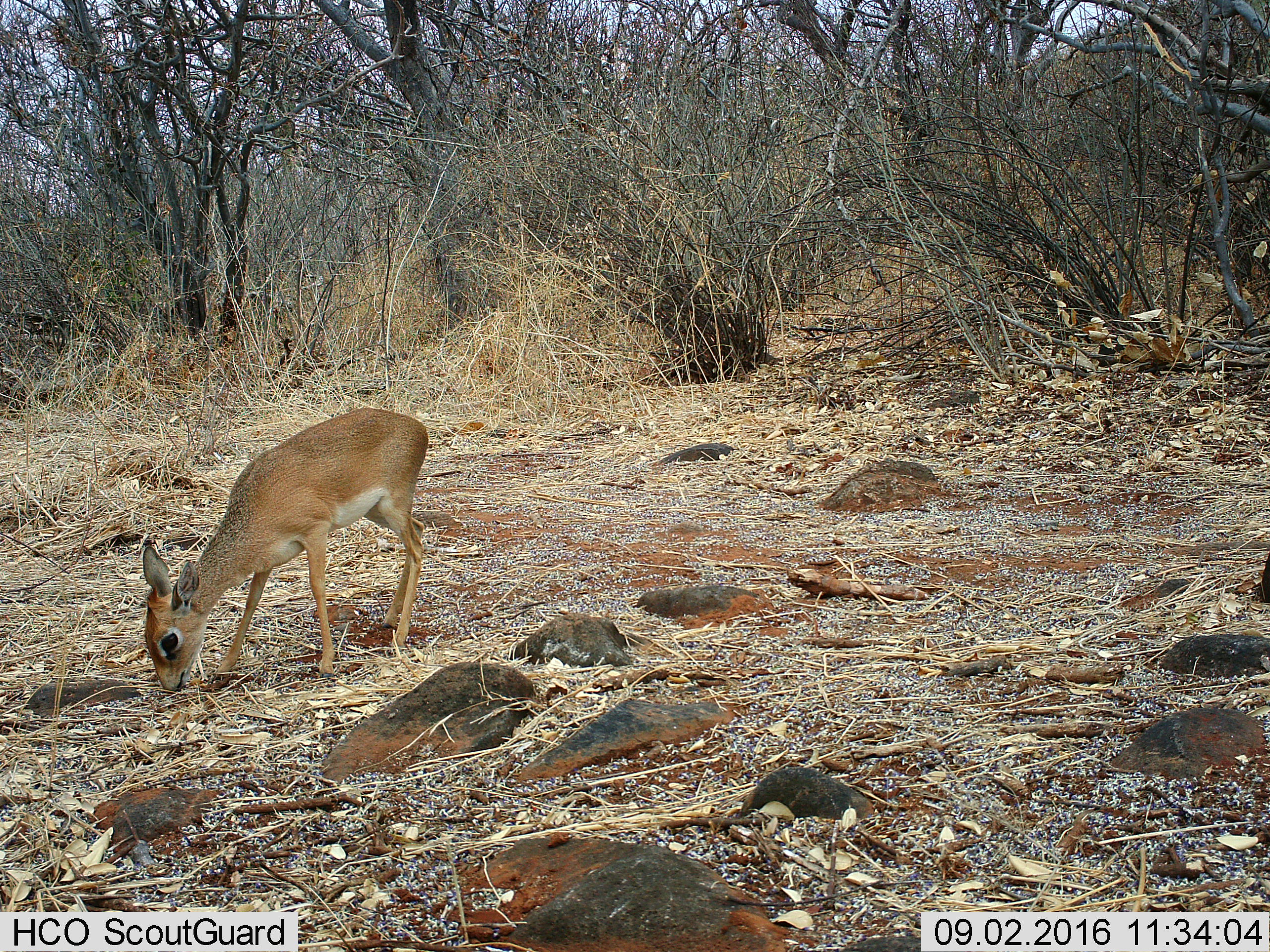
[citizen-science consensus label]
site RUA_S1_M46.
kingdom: Animalia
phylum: Chordata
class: Mammalia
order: Artiodactyla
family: Bovidae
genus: Madoqua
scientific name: Madoqua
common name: dik-dik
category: dikdik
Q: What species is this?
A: Dikdik (dik-dik) (Madoqua).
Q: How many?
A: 1.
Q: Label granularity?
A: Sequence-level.